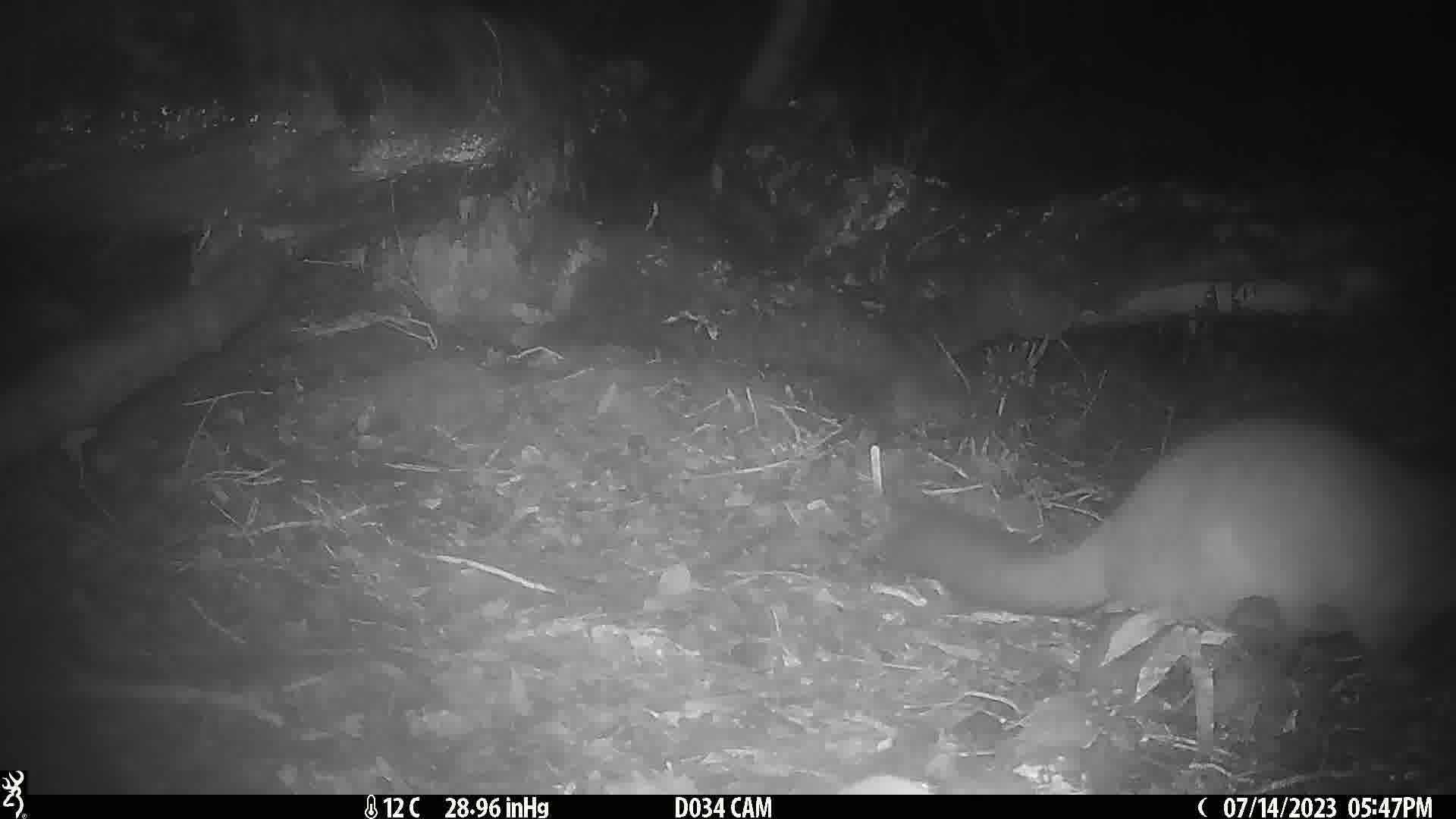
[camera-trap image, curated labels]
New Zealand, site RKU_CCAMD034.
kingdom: Animalia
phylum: Chordata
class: Mammalia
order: Diprotodontia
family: Phalangeridae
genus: Trichosurus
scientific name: Trichosurus vulpecula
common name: common brushtail possum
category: possum